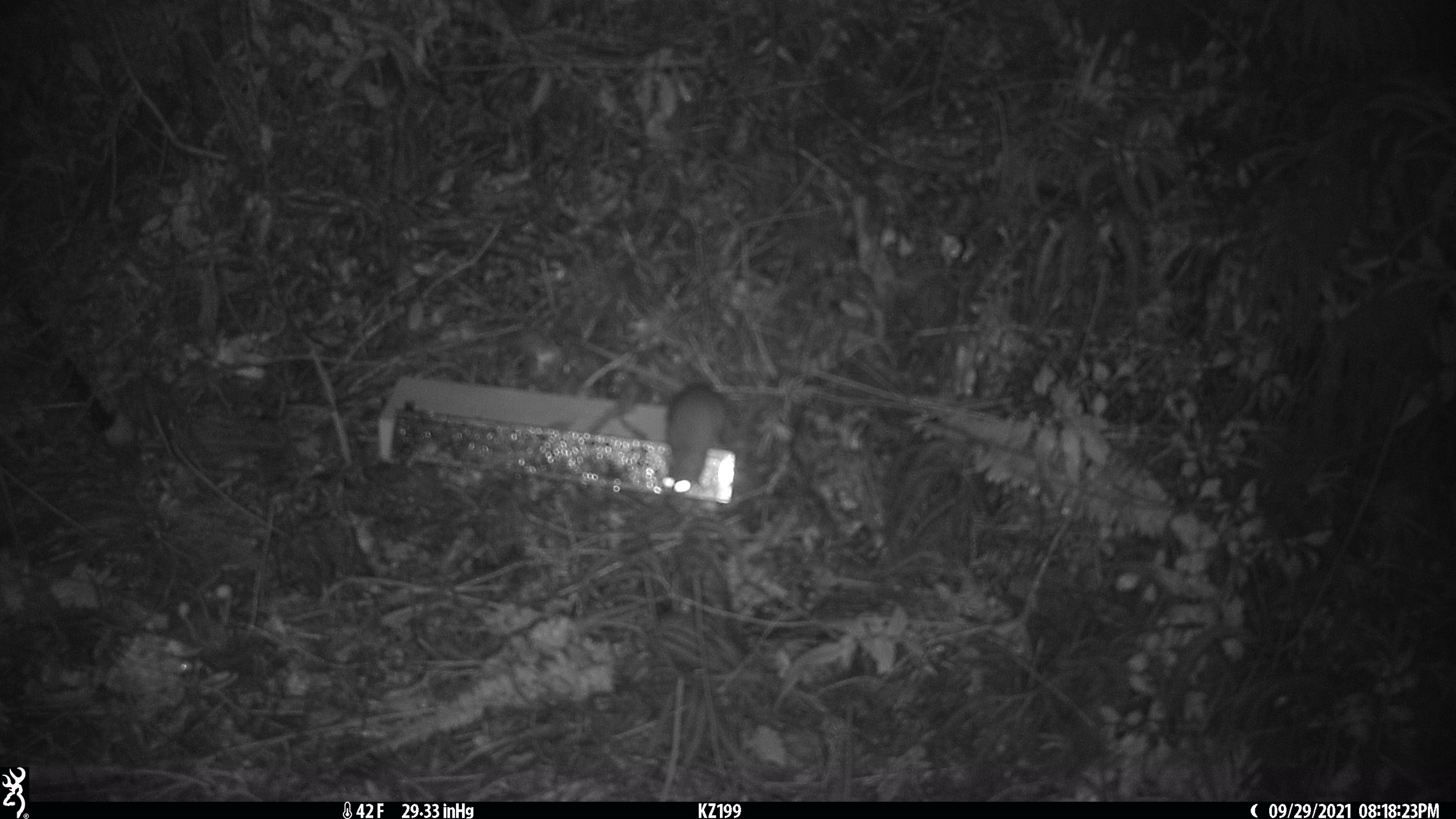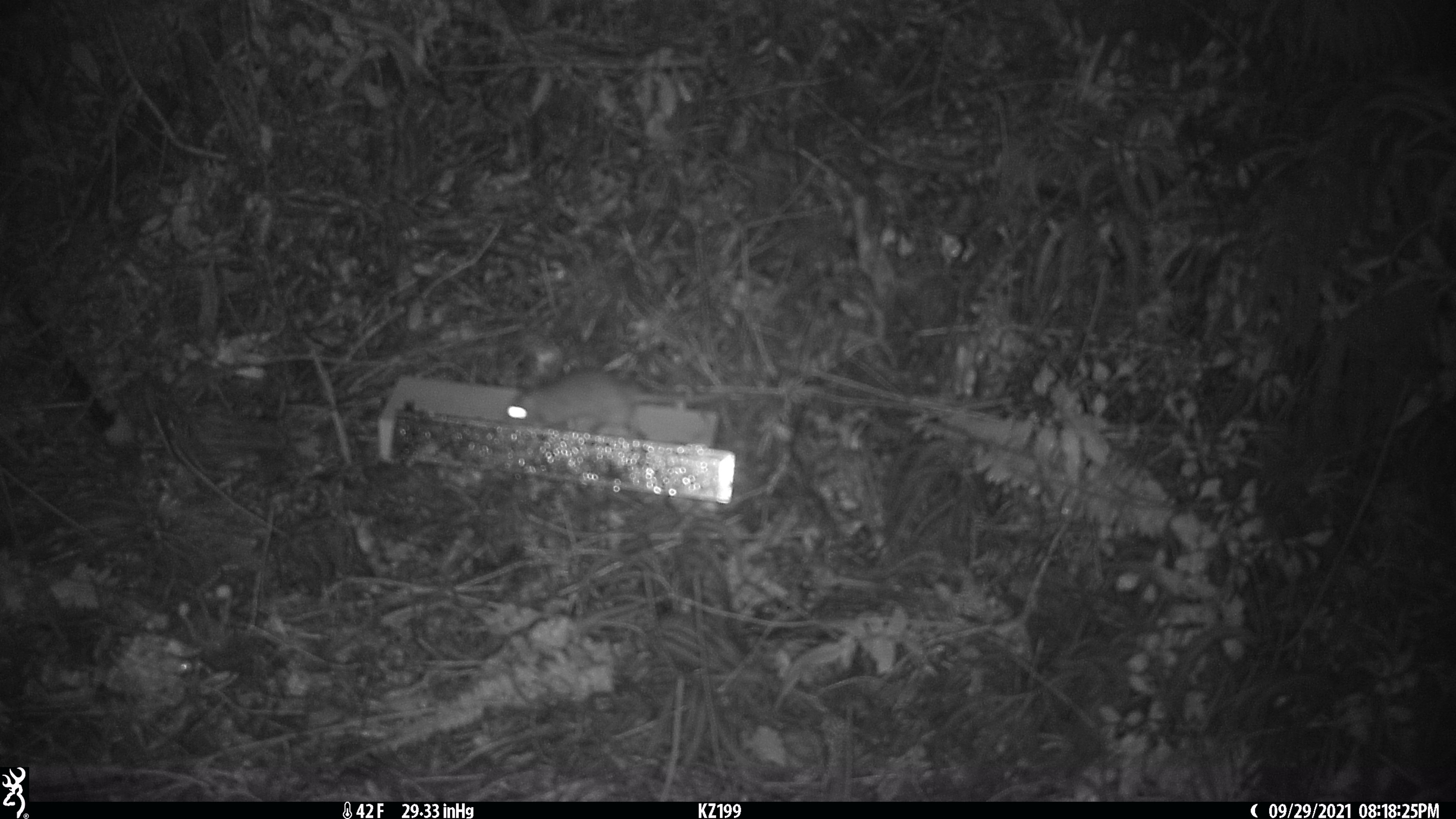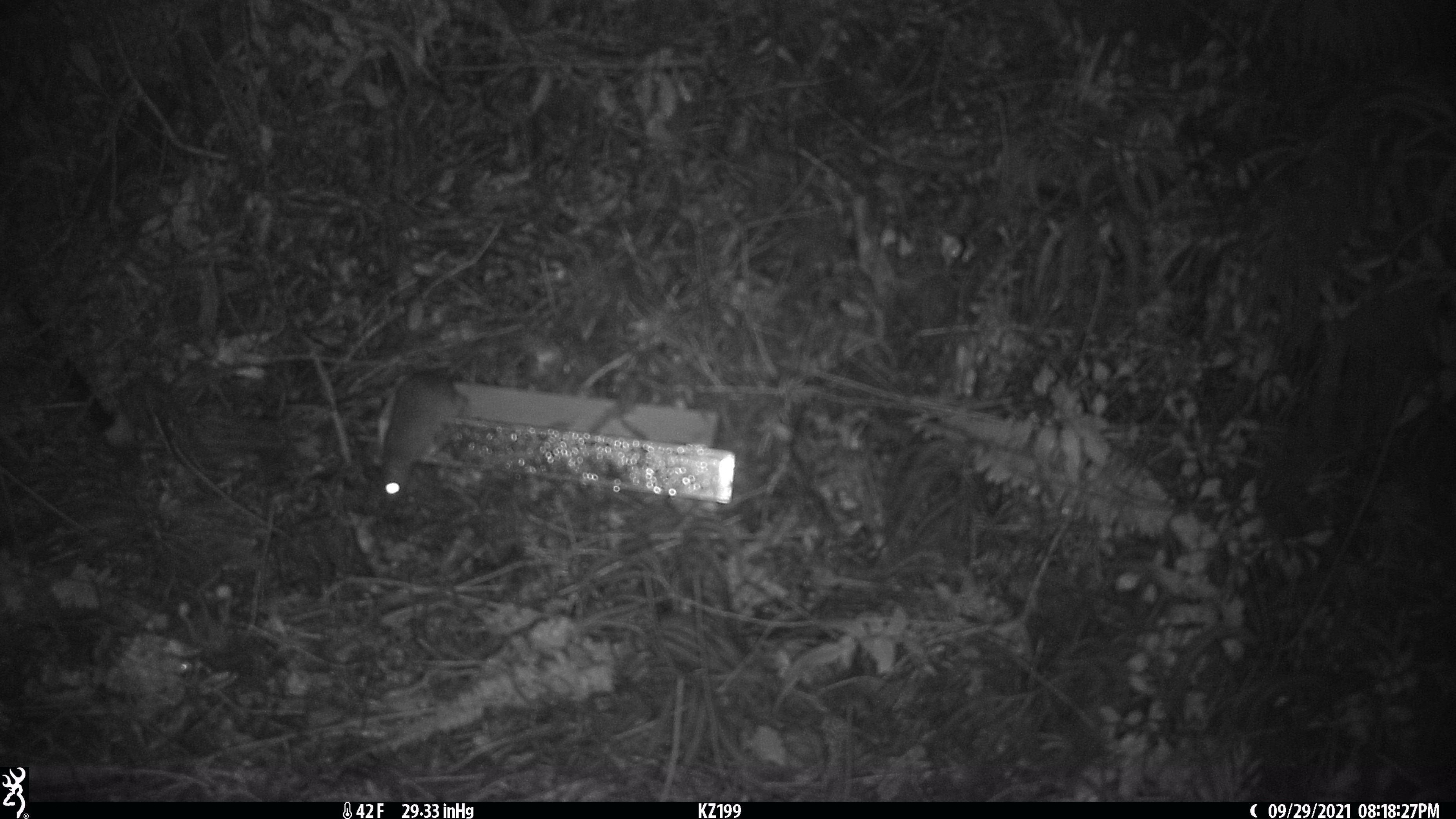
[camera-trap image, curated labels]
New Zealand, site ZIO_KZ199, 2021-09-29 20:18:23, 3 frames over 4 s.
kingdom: Animalia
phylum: Chordata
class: Mammalia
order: Rodentia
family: Muridae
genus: Rattus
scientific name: Rattus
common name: rat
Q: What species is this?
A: Rat (Rattus).